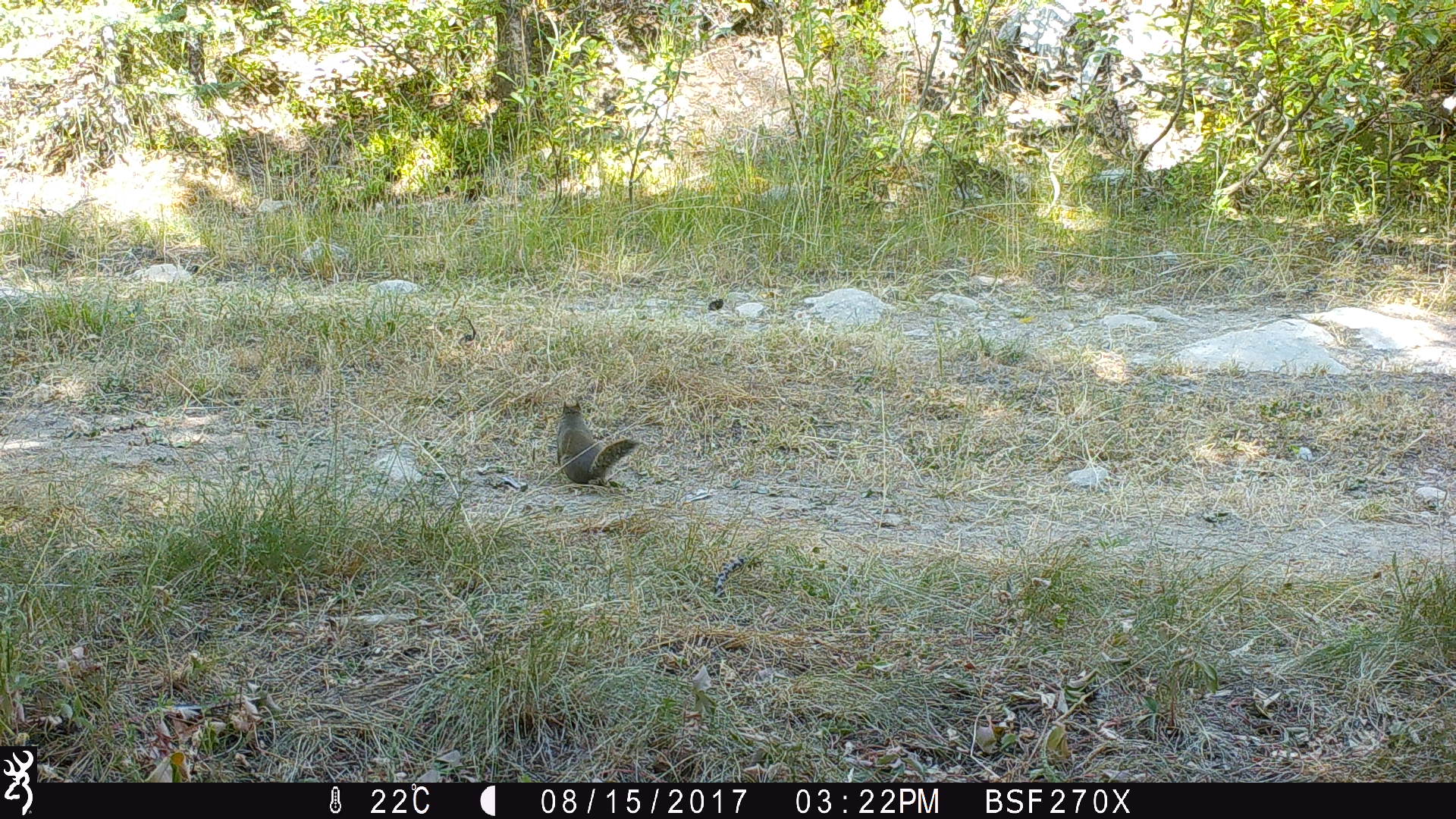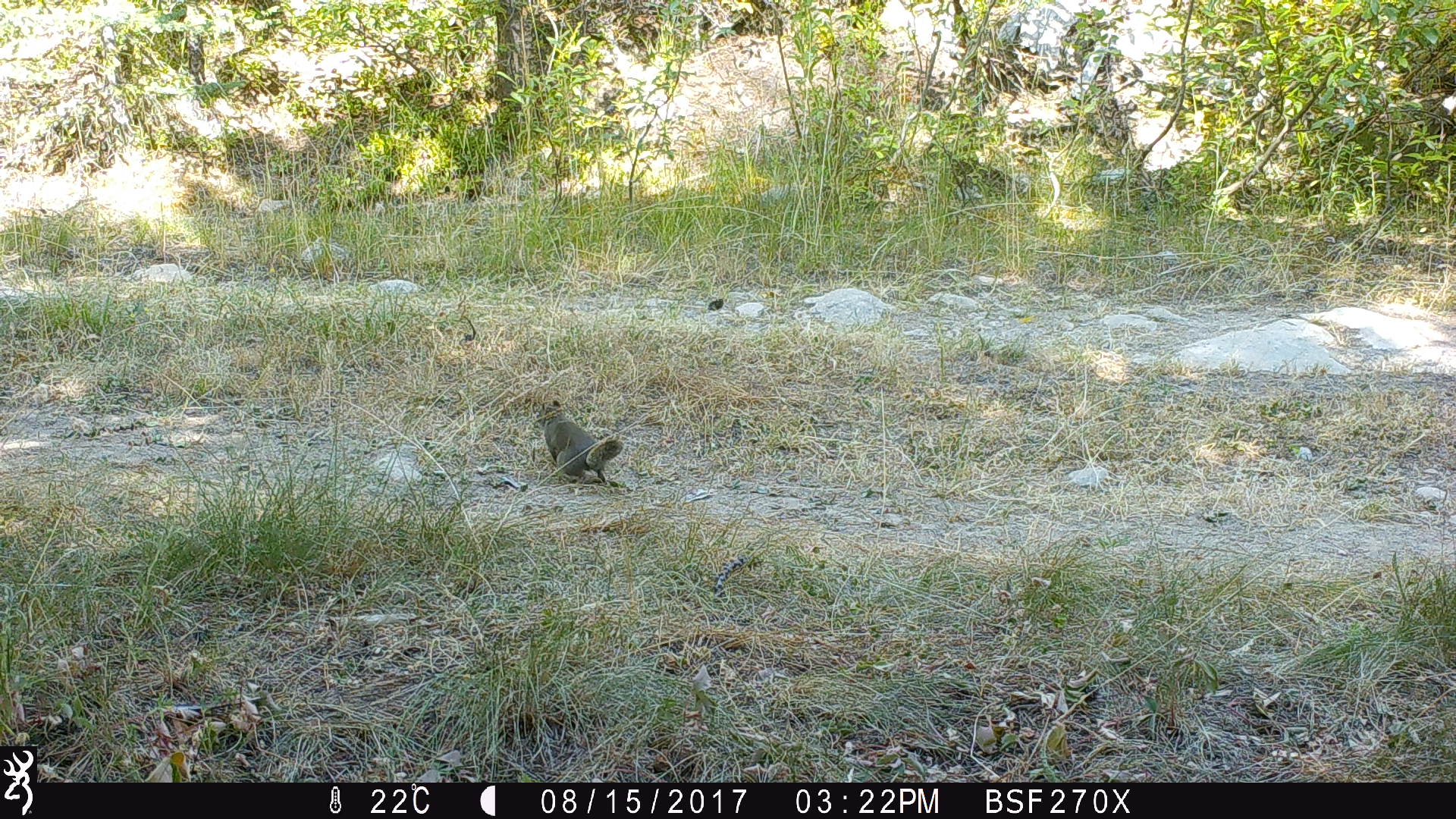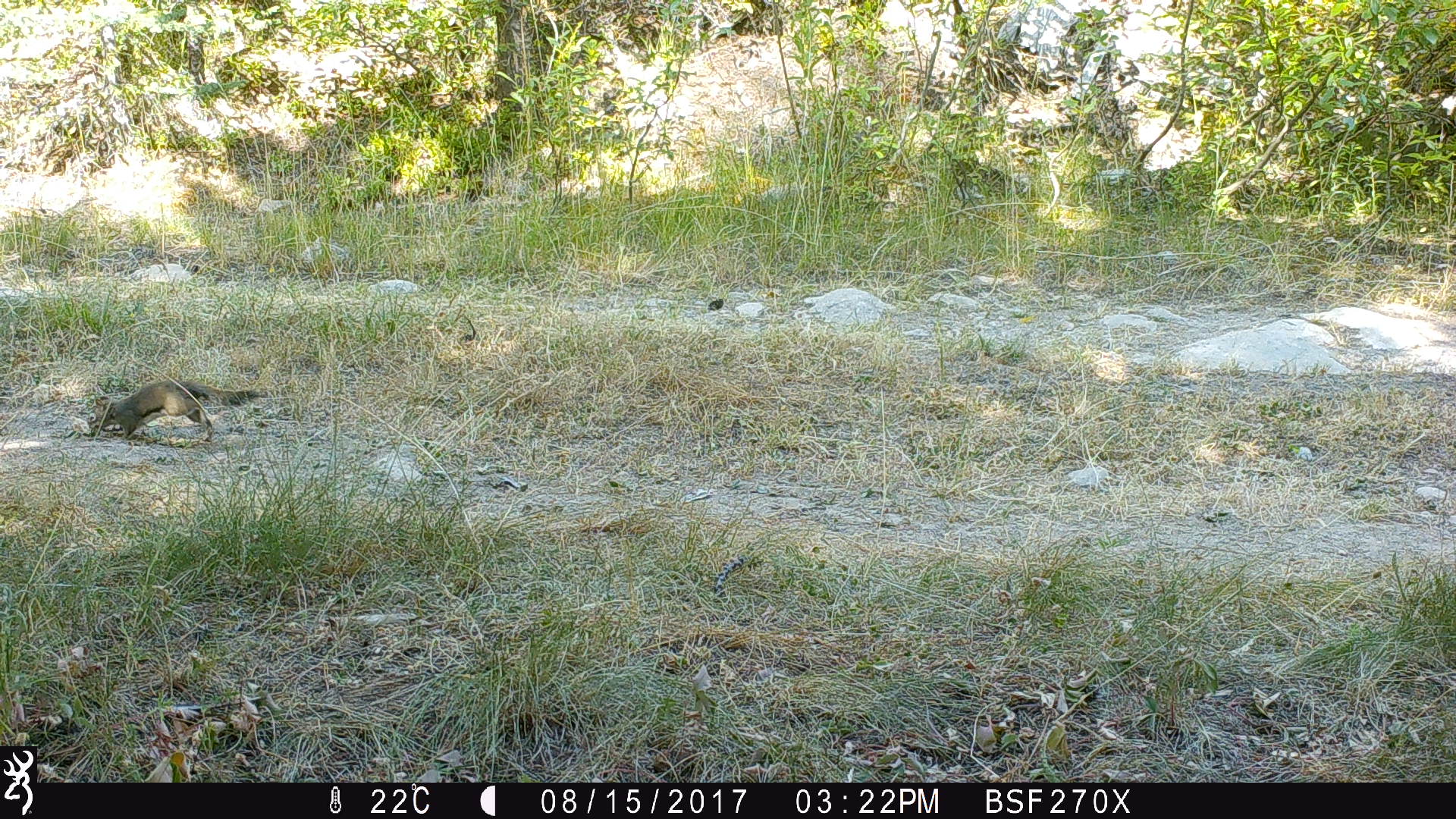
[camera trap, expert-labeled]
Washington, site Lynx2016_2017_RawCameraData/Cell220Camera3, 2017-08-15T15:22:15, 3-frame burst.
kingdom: Animalia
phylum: Chordata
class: Mammalia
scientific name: Mammalia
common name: small mammal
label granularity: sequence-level